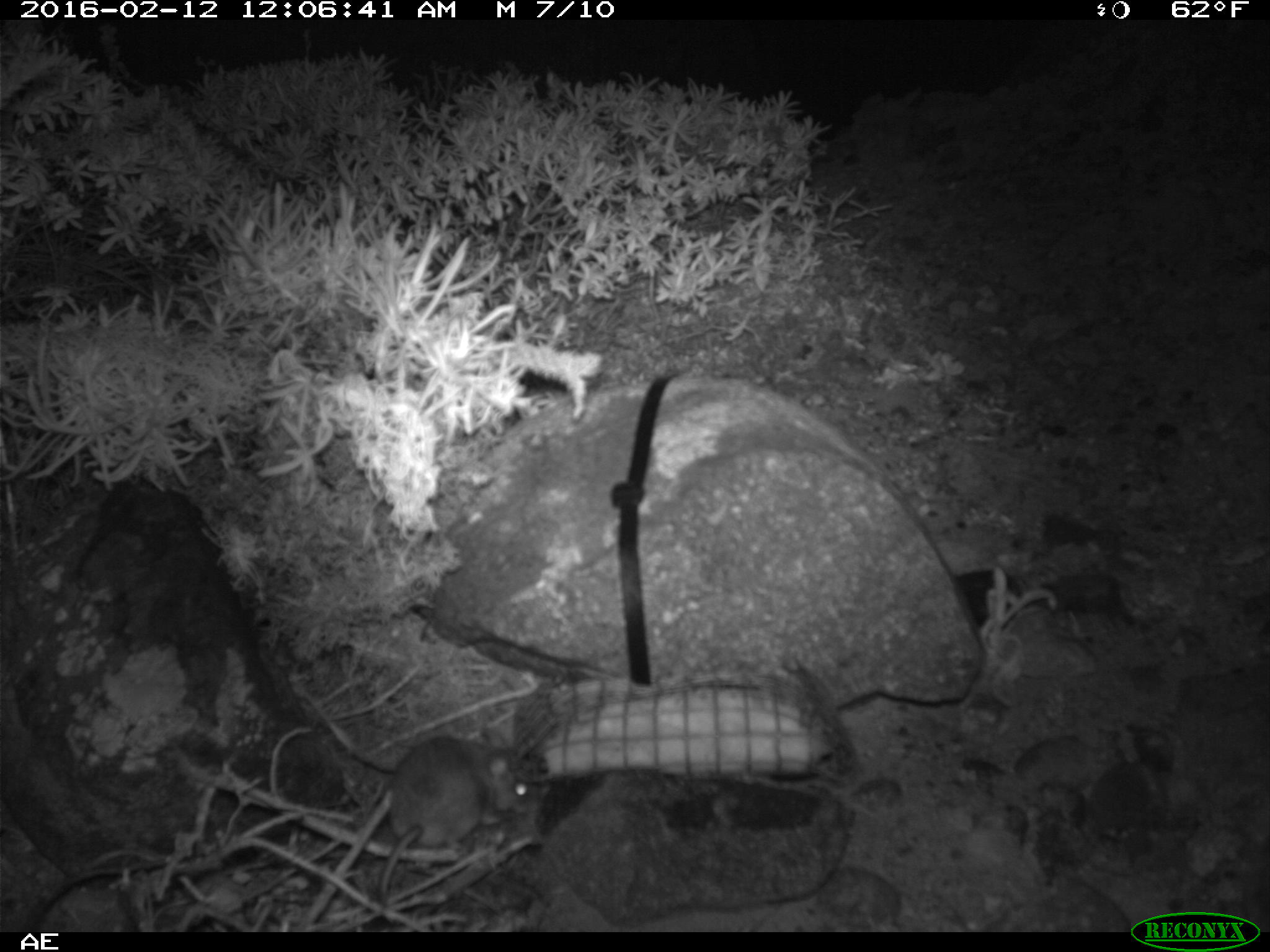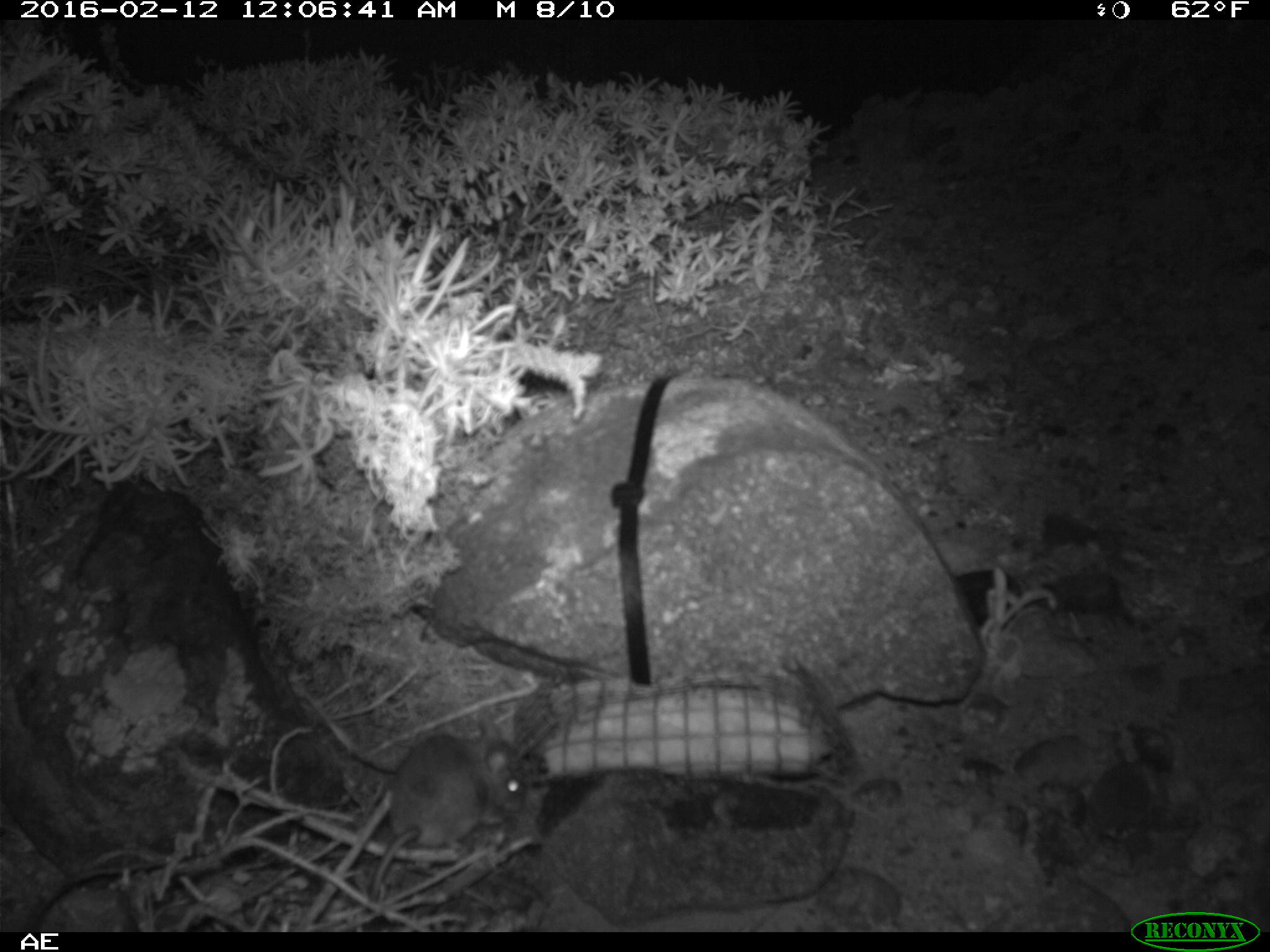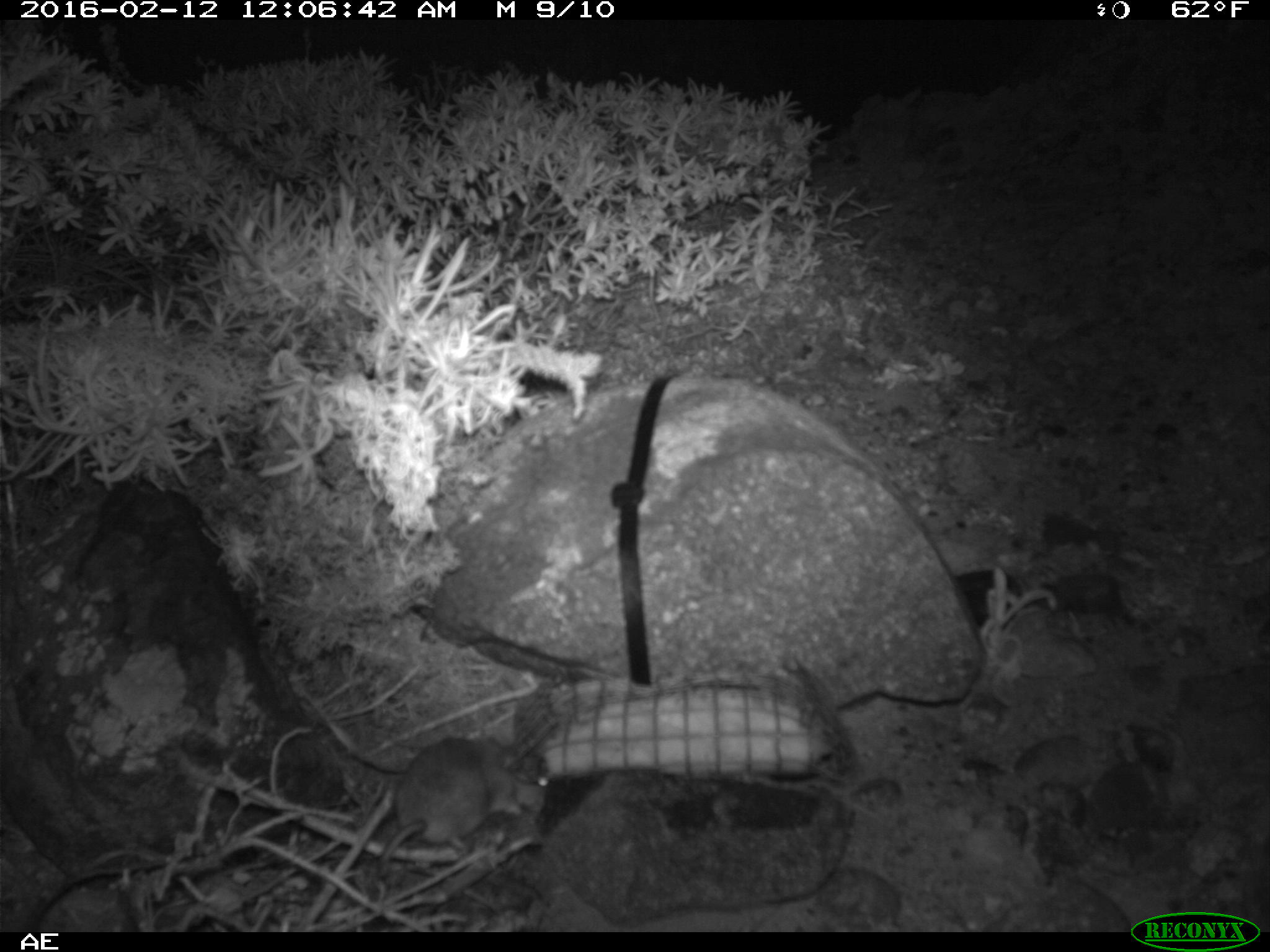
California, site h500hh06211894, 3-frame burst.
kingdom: Animalia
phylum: Chordata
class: Mammalia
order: Rodentia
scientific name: Rodentia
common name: rodent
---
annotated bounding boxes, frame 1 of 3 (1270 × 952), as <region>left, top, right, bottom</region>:
rodent: <region>378, 722, 532, 923</region>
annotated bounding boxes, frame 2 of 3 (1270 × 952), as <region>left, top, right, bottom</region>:
rodent: <region>366, 721, 528, 915</region>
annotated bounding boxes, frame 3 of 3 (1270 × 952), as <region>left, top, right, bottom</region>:
rodent: <region>377, 734, 550, 870</region>